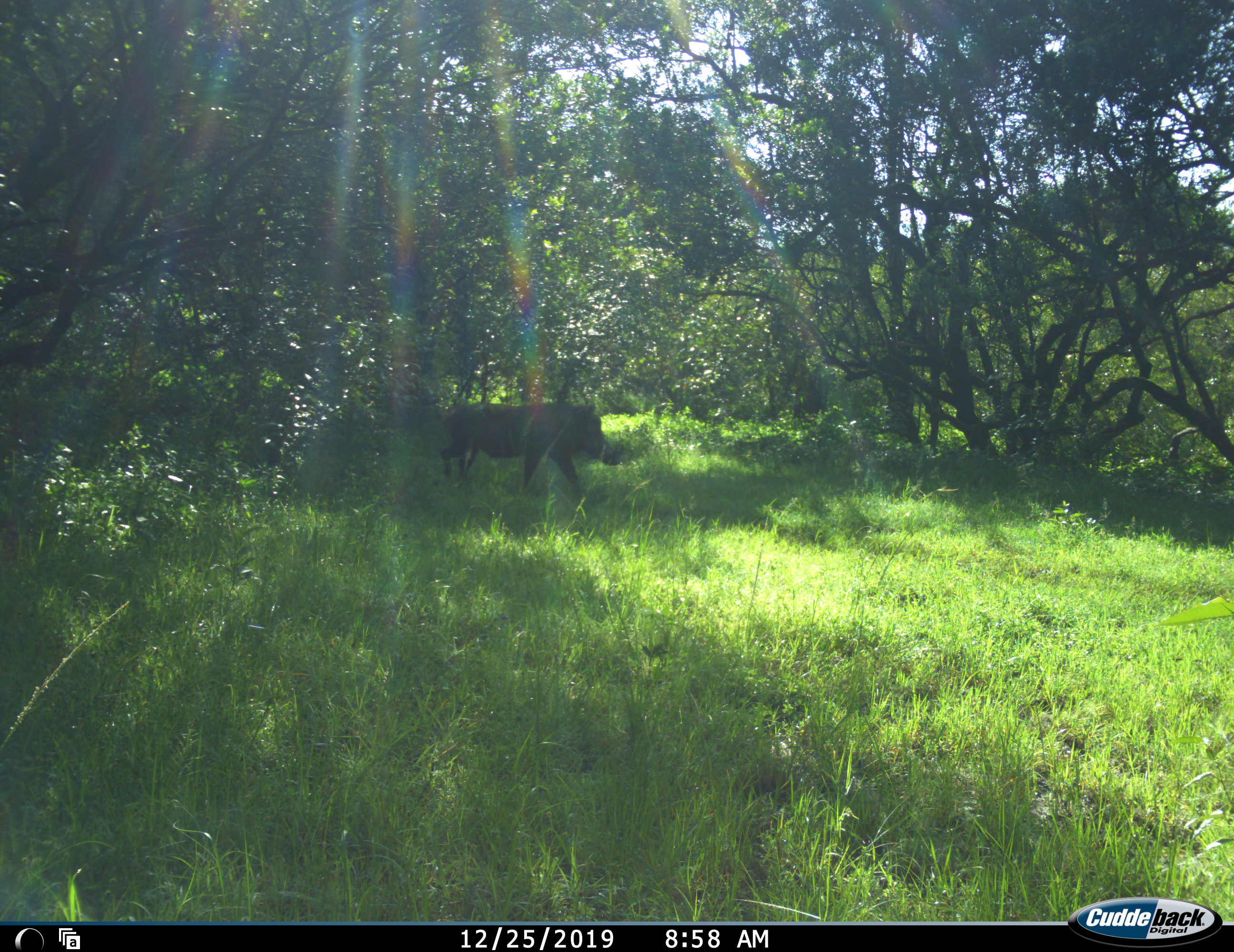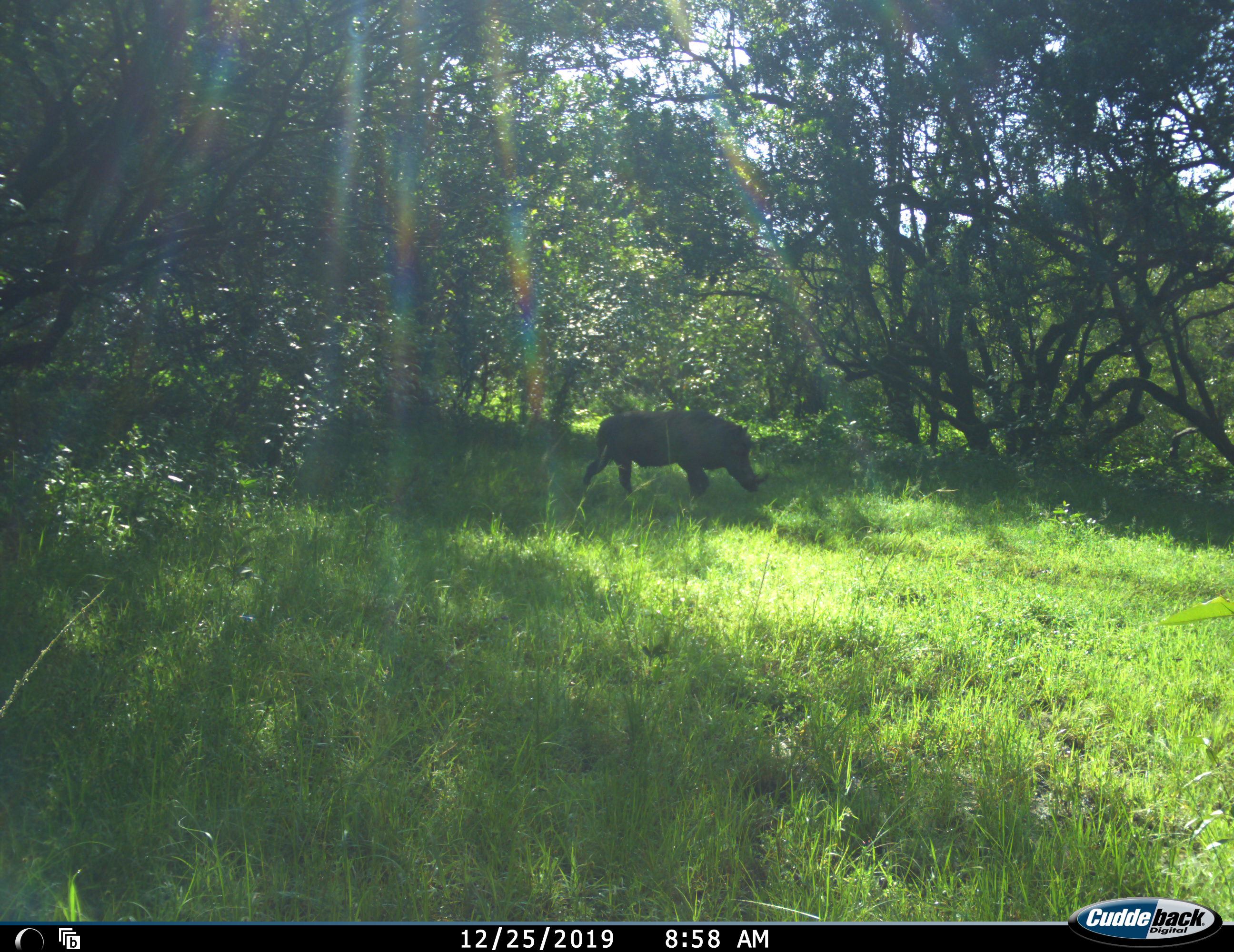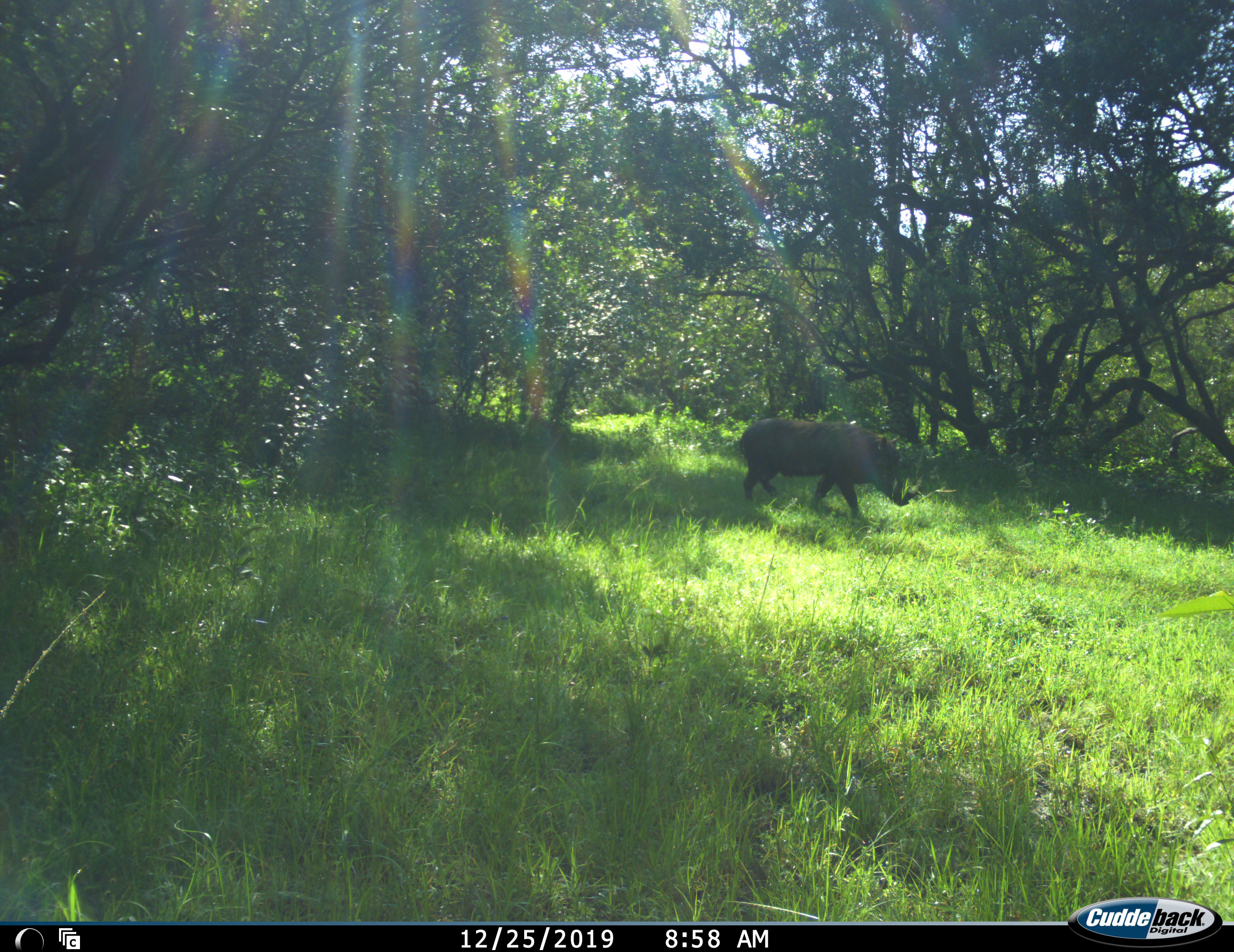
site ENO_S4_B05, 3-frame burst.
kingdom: Animalia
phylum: Chordata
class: Mammalia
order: Artiodactyla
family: Suidae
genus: Phacochoerus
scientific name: Phacochoerus africanus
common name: warthog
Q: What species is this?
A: Warthog (Phacochoerus africanus).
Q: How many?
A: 1.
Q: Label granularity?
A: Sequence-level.